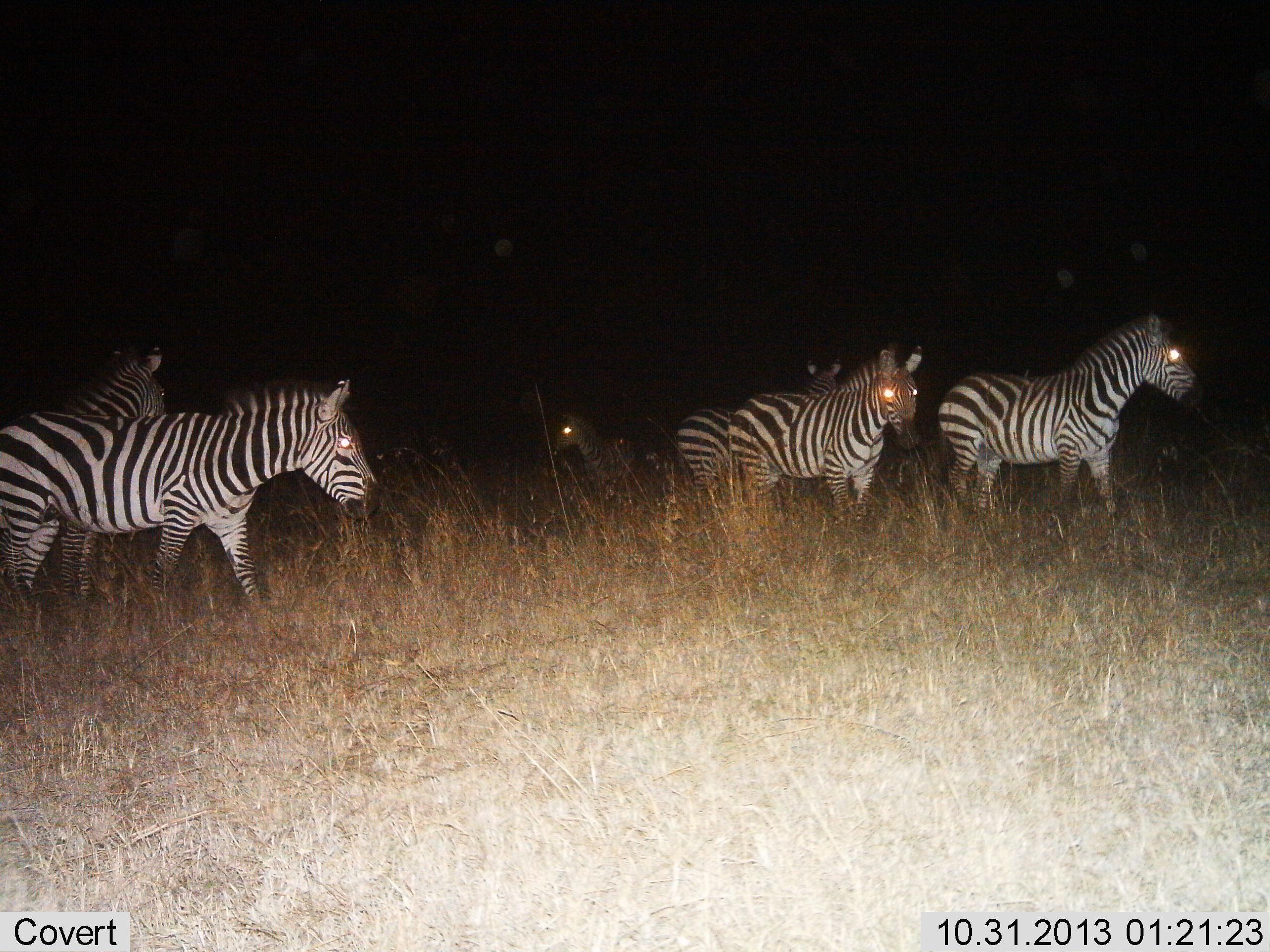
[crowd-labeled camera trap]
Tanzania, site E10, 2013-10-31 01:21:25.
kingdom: Animalia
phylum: Chordata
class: Mammalia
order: Perissodactyla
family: Equidae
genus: Equus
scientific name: Equus quagga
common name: plains zebra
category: zebra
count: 6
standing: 80%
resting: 20%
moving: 70%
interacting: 10%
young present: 0%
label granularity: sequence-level